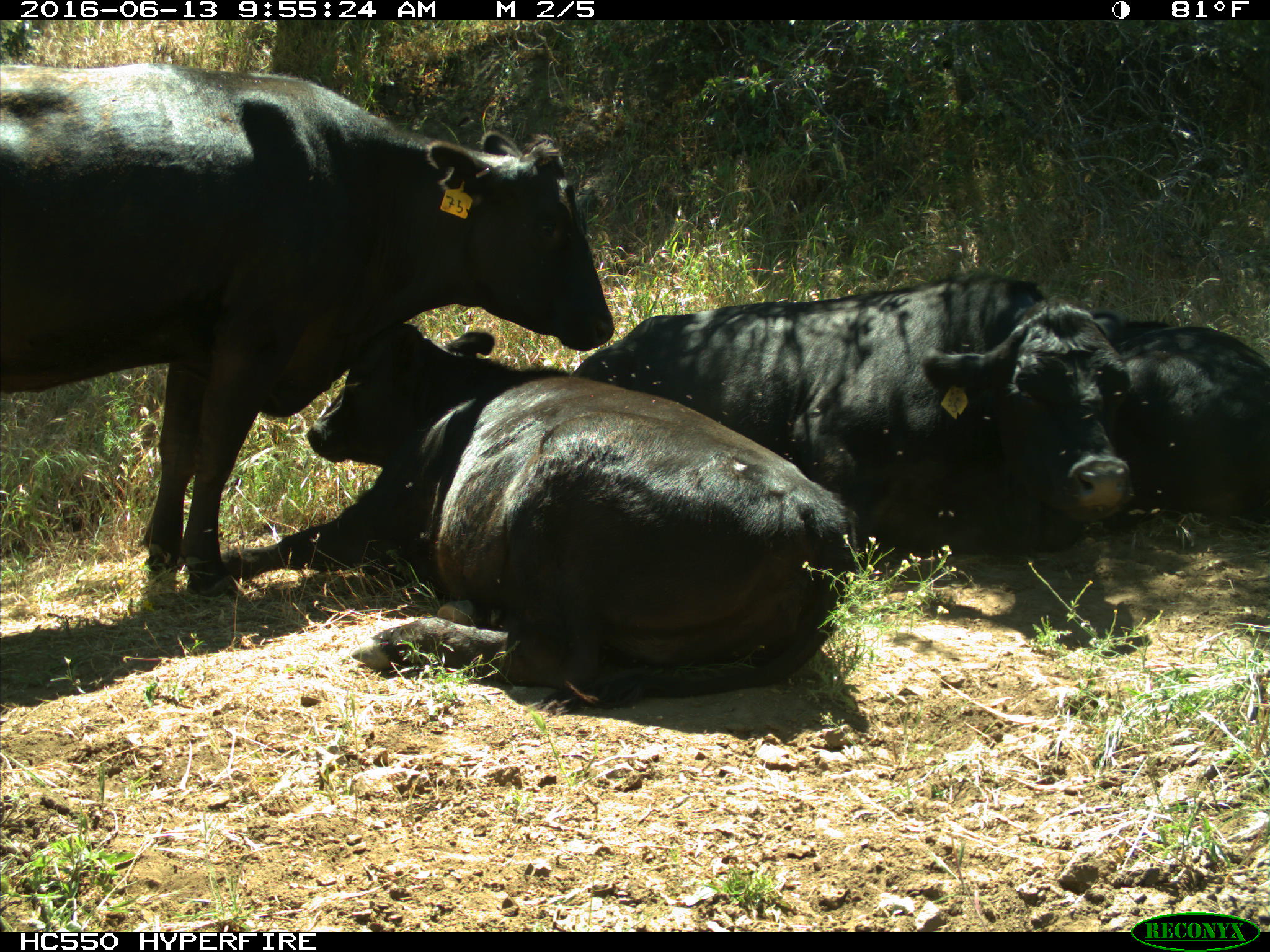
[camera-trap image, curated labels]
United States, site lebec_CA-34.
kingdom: Animalia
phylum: Chordata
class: Mammalia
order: Artiodactyla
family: Bovidae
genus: Bos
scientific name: Bos taurus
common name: domestic cow